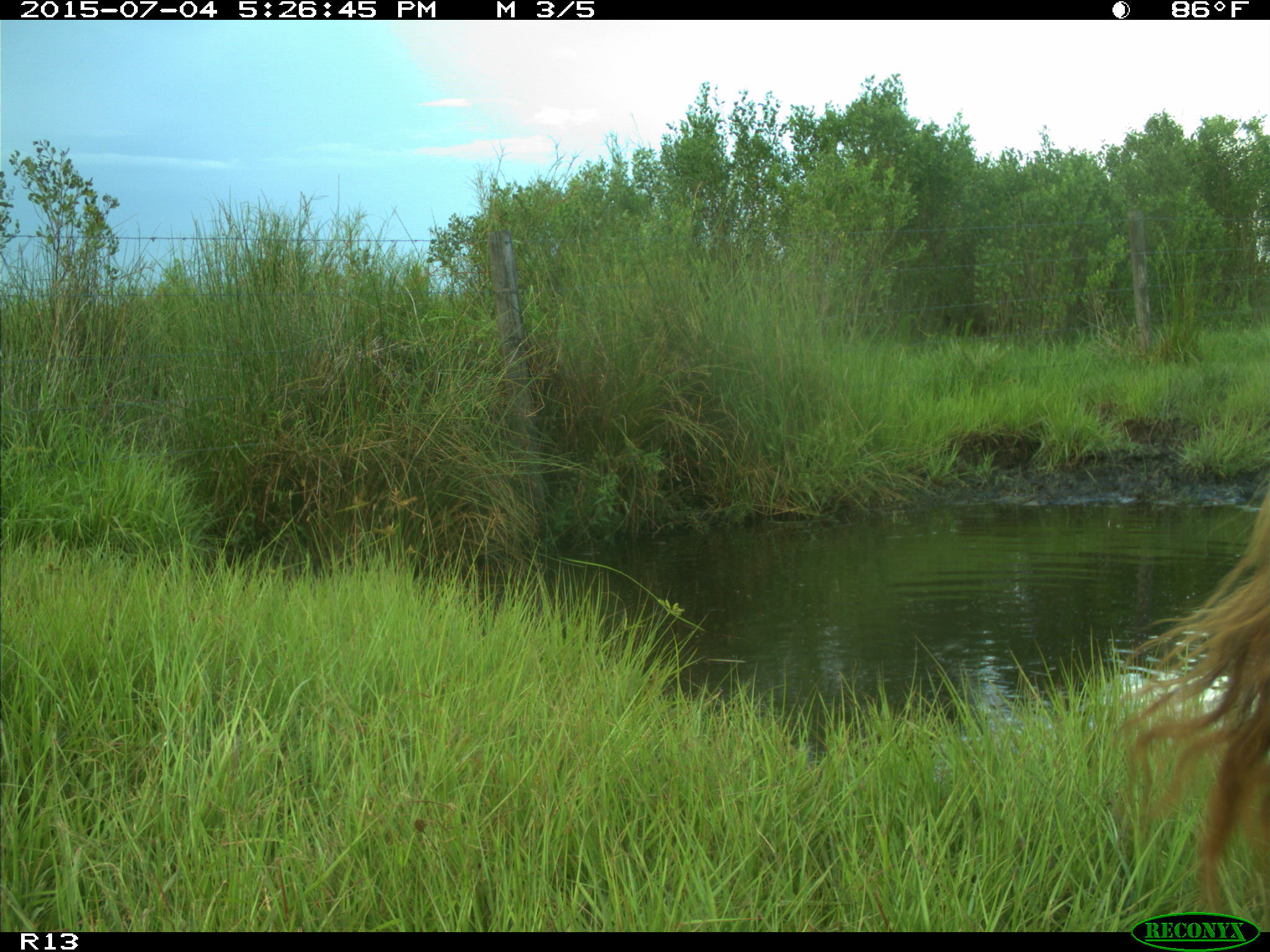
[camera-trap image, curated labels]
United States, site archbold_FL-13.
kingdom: Animalia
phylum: Chordata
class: Mammalia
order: Artiodactyla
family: Bovidae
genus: Bos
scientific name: Bos taurus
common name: domestic cow